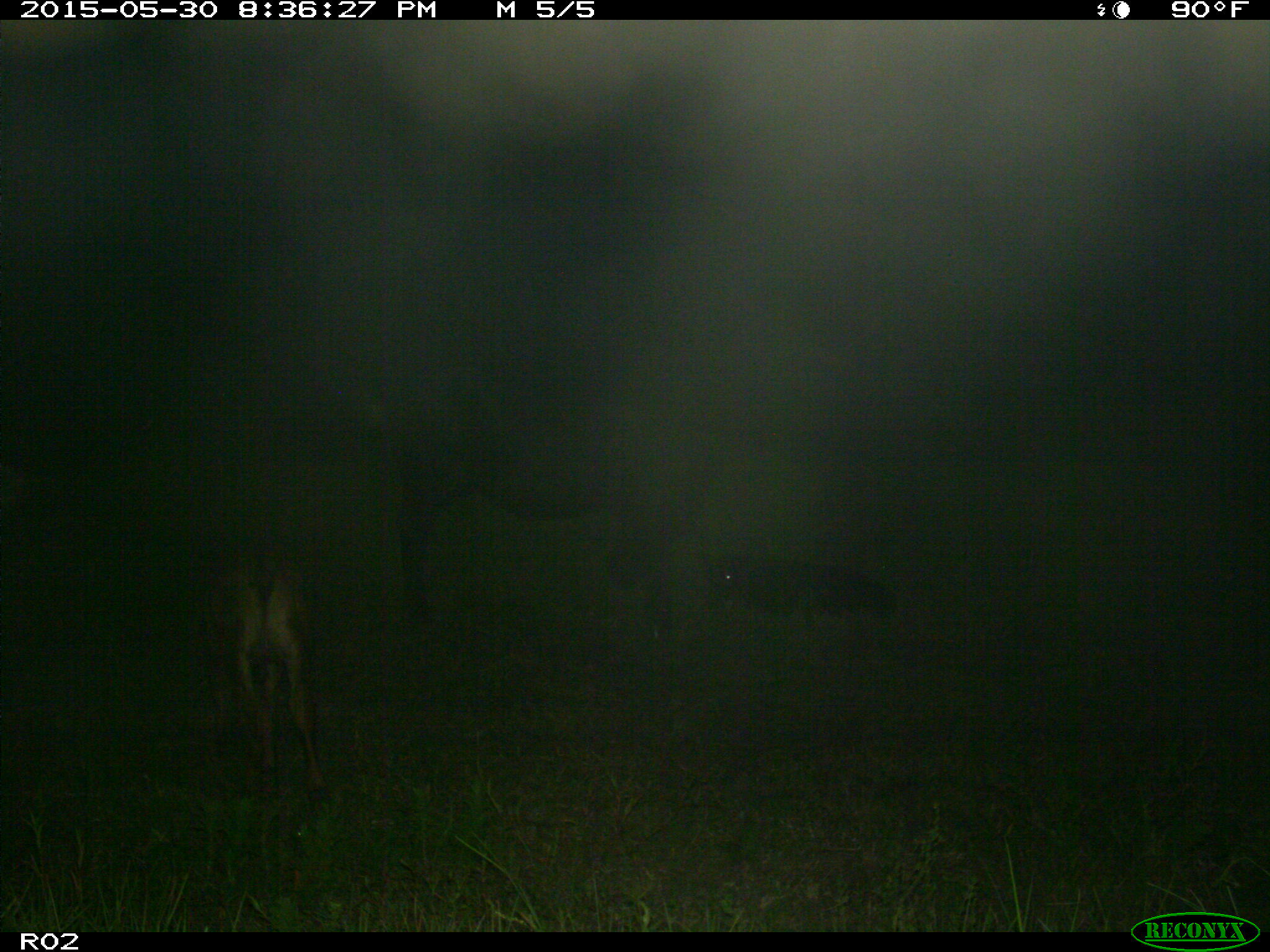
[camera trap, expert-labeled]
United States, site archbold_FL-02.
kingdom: Animalia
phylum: Chordata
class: Mammalia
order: Artiodactyla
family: Bovidae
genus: Bos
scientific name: Bos taurus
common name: domestic cow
Bos taurus (domestic cow).